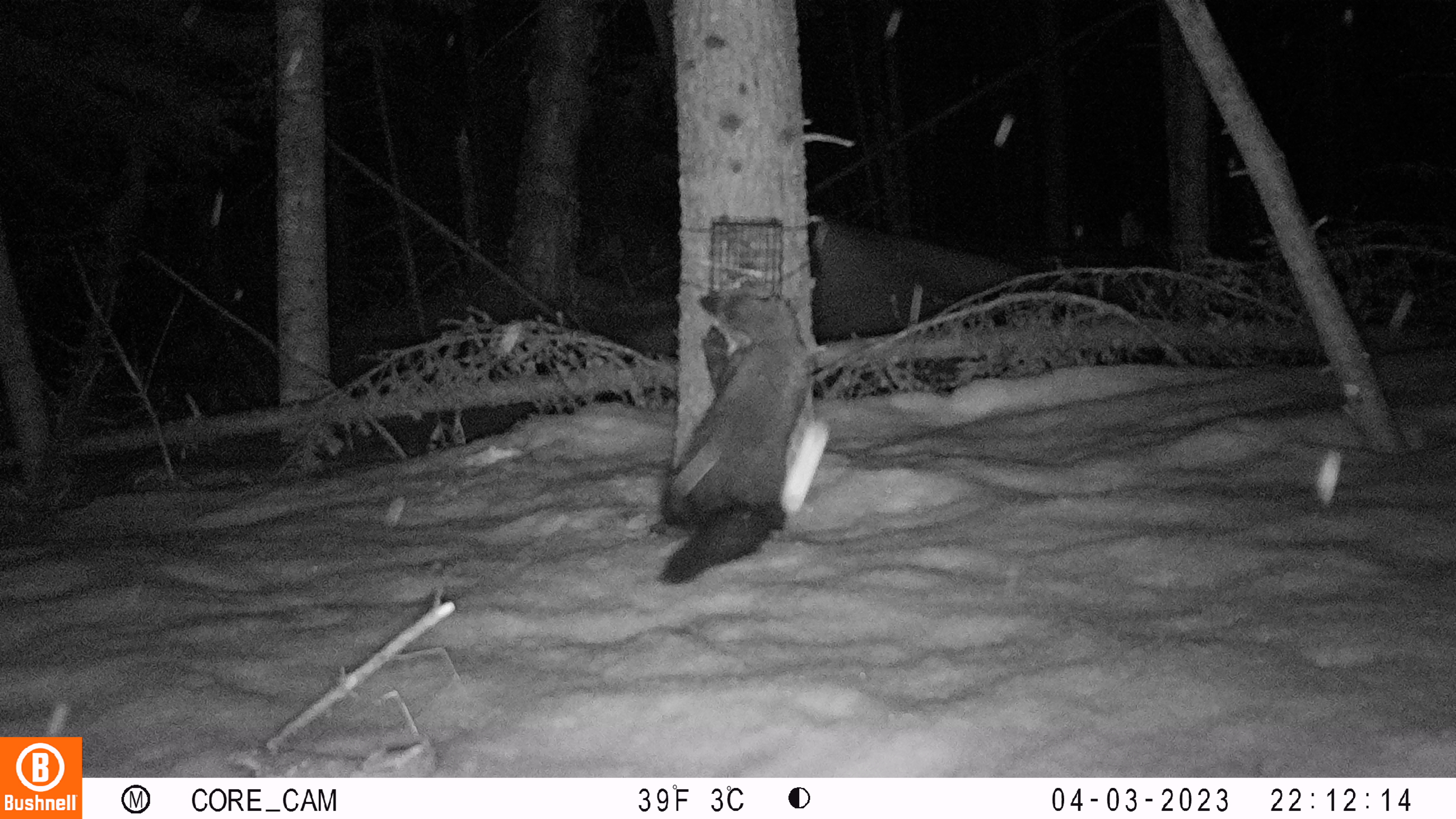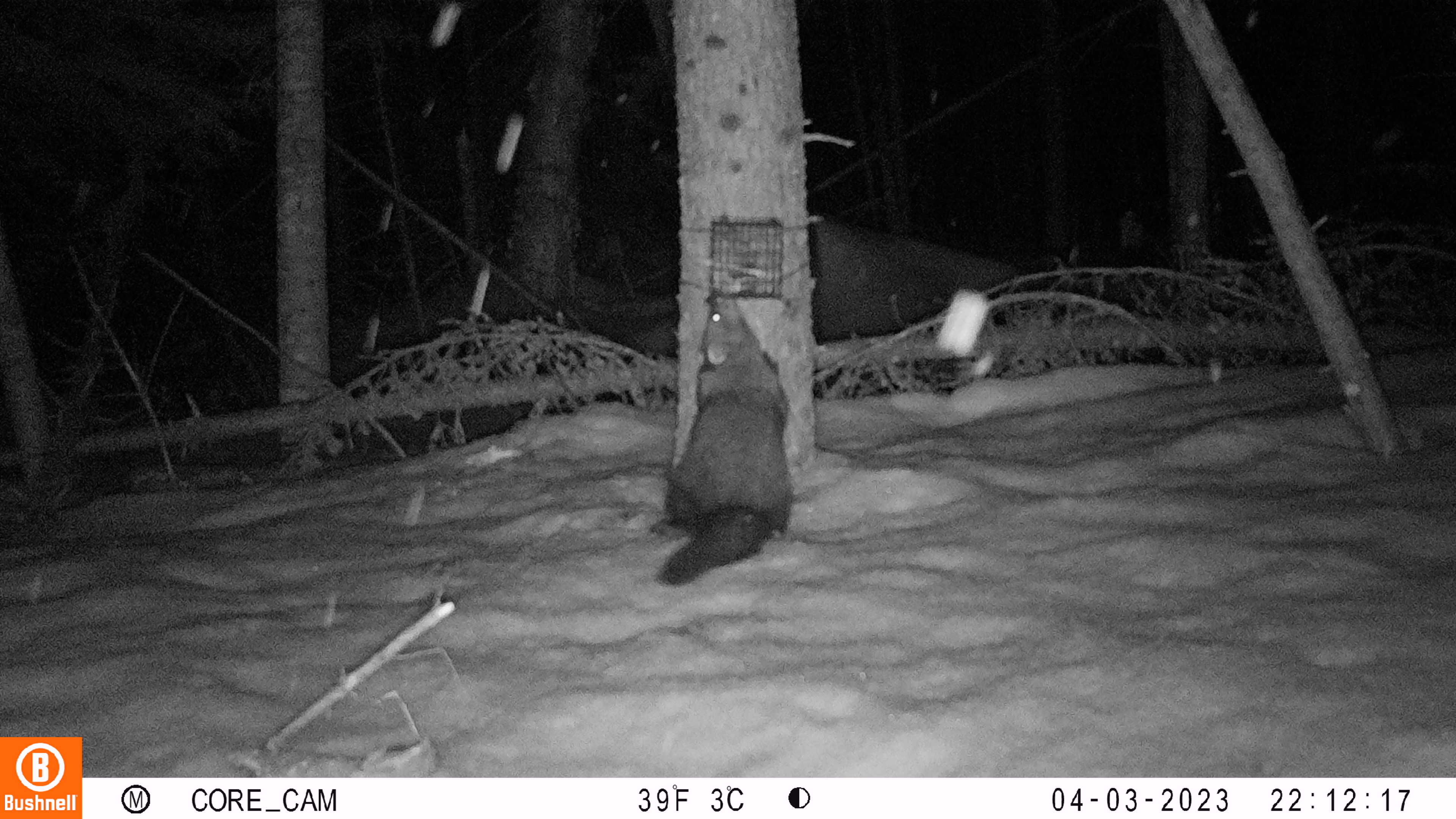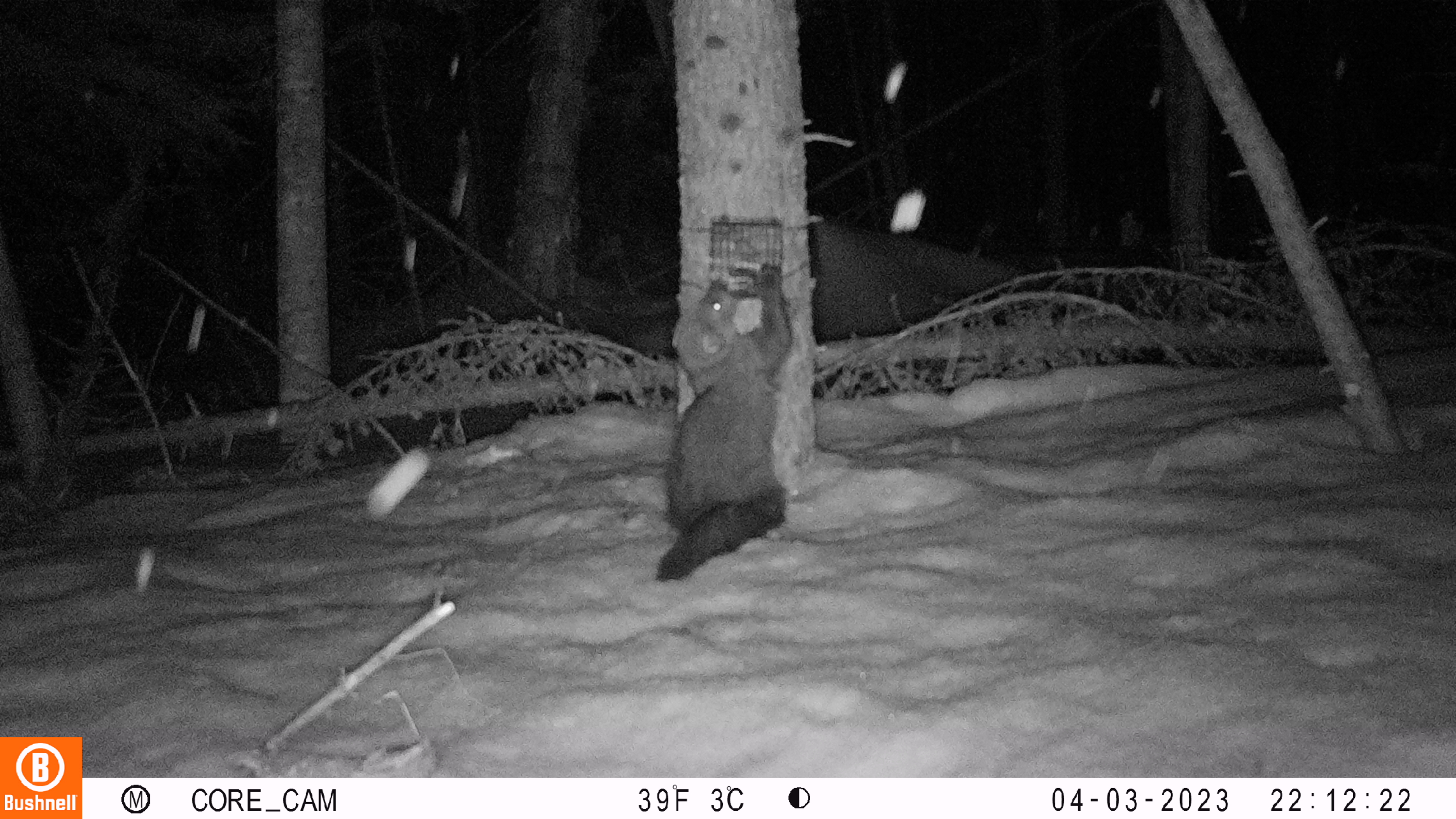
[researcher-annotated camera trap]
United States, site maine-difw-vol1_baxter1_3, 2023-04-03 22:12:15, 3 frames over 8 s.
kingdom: Animalia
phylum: Chordata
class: Mammalia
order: Carnivora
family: Mustelidae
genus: Pekania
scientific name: Pekania pennanti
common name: fisher